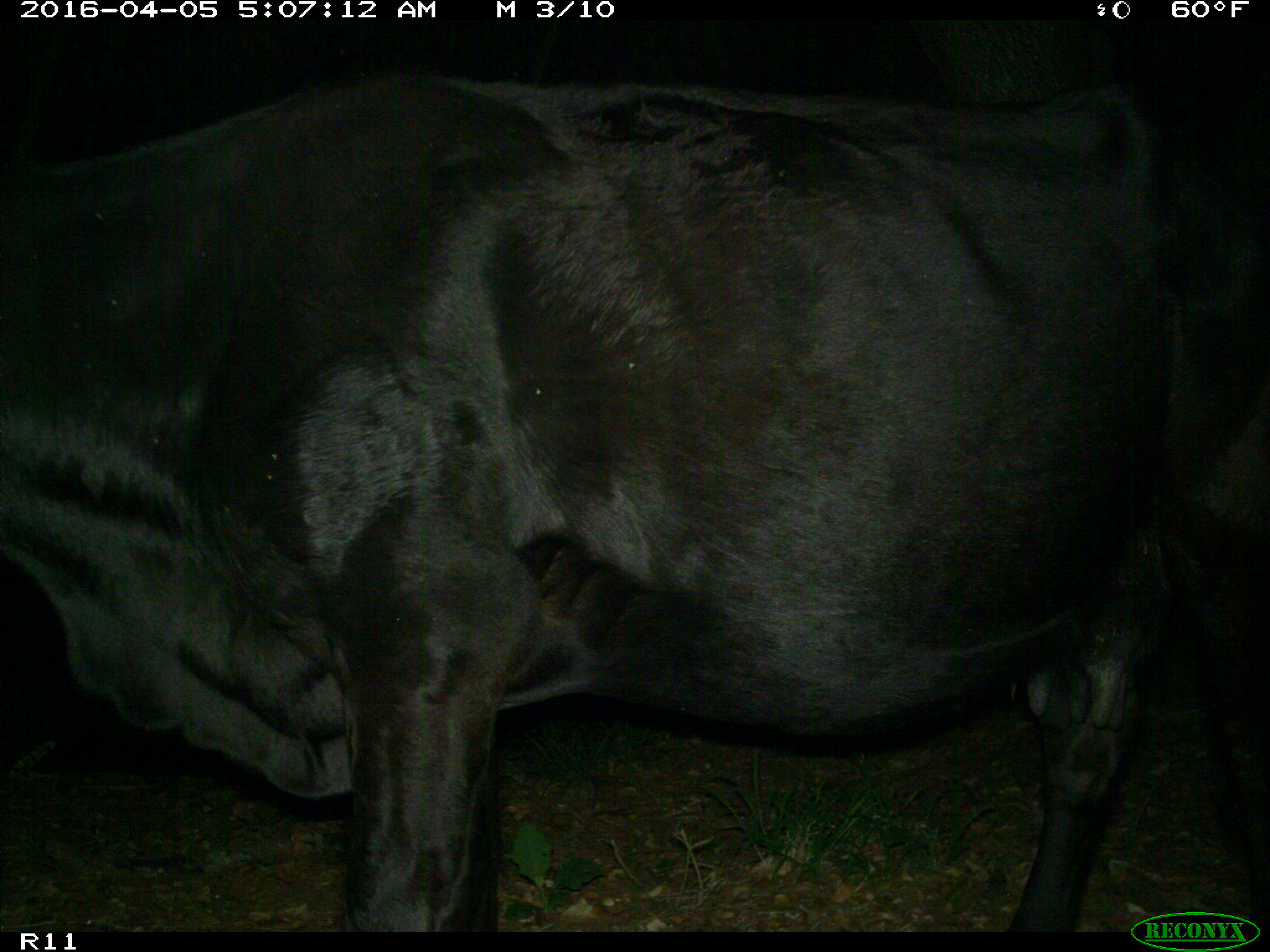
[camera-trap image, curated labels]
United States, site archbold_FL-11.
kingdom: Animalia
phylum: Chordata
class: Mammalia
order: Artiodactyla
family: Bovidae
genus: Bos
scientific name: Bos taurus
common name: domestic cow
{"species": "Bos taurus (domestic cow)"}